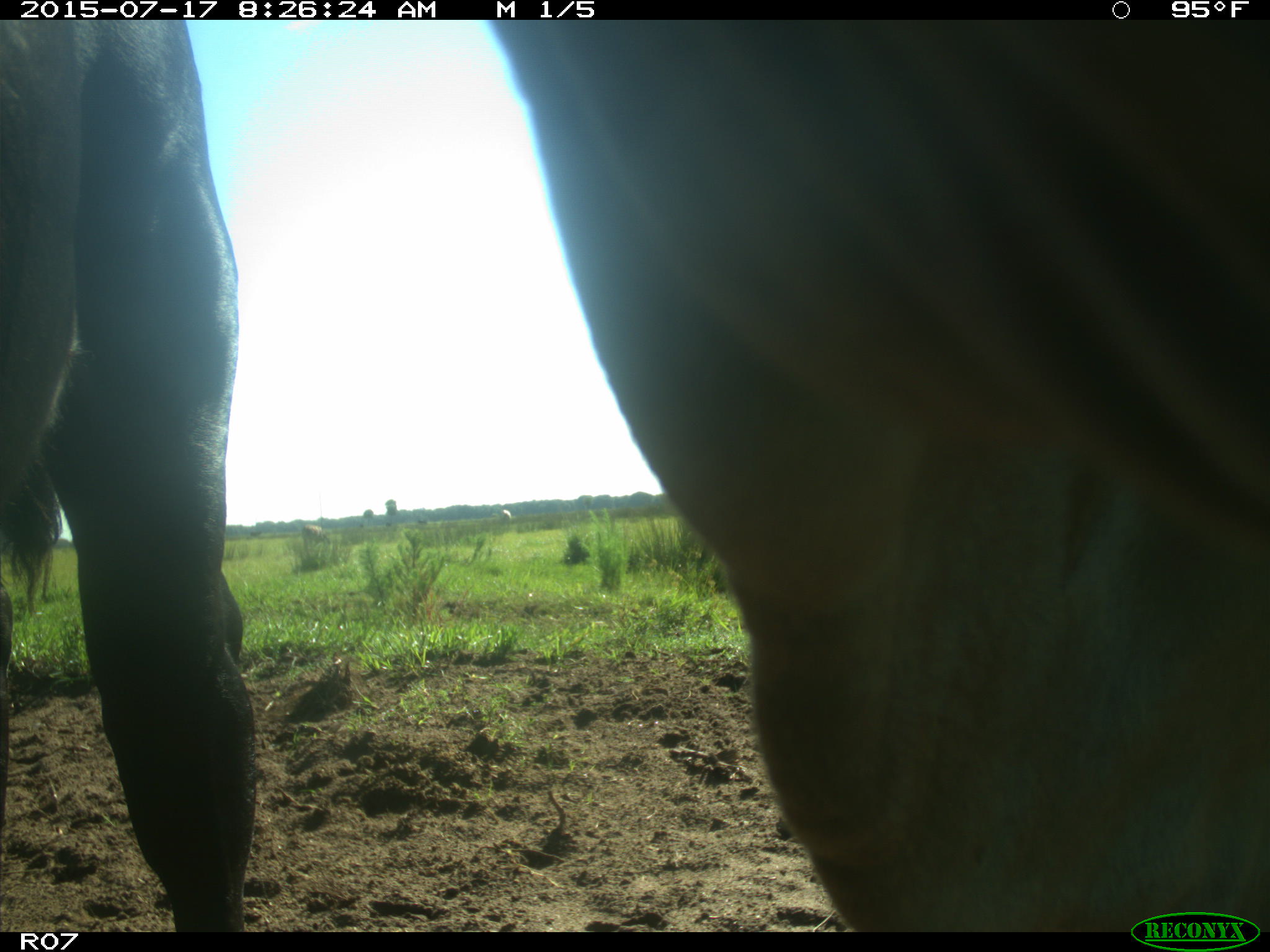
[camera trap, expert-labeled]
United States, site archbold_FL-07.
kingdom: Animalia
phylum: Chordata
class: Mammalia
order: Artiodactyla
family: Bovidae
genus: Bos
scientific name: Bos taurus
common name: domestic cow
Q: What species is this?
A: Bos taurus (domestic cow).